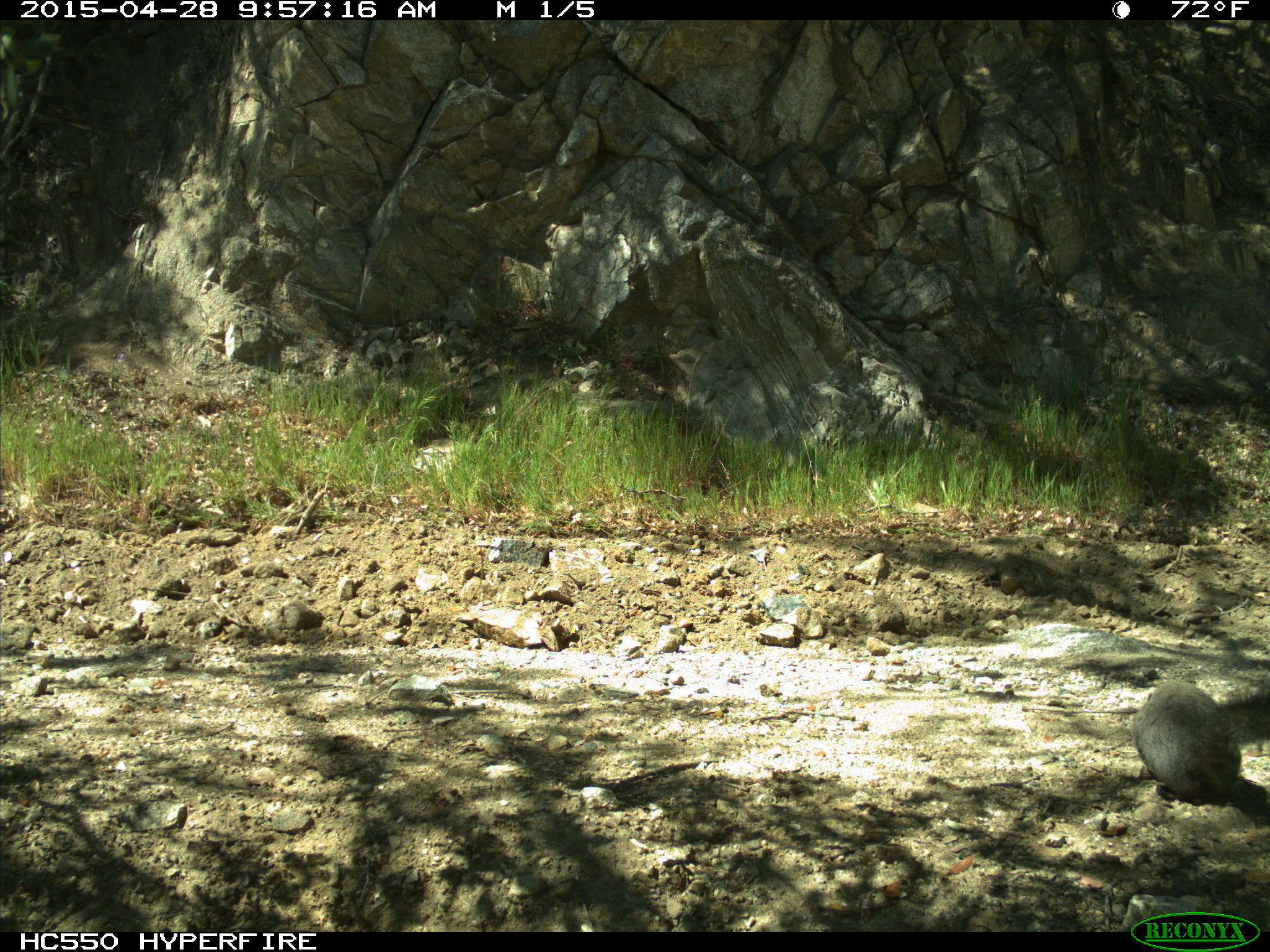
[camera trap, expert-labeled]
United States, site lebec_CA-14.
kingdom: Animalia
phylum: Chordata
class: Mammalia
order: Rodentia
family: Sciuridae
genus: Sciurus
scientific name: Sciurus carolinensis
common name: eastern gray squirrel